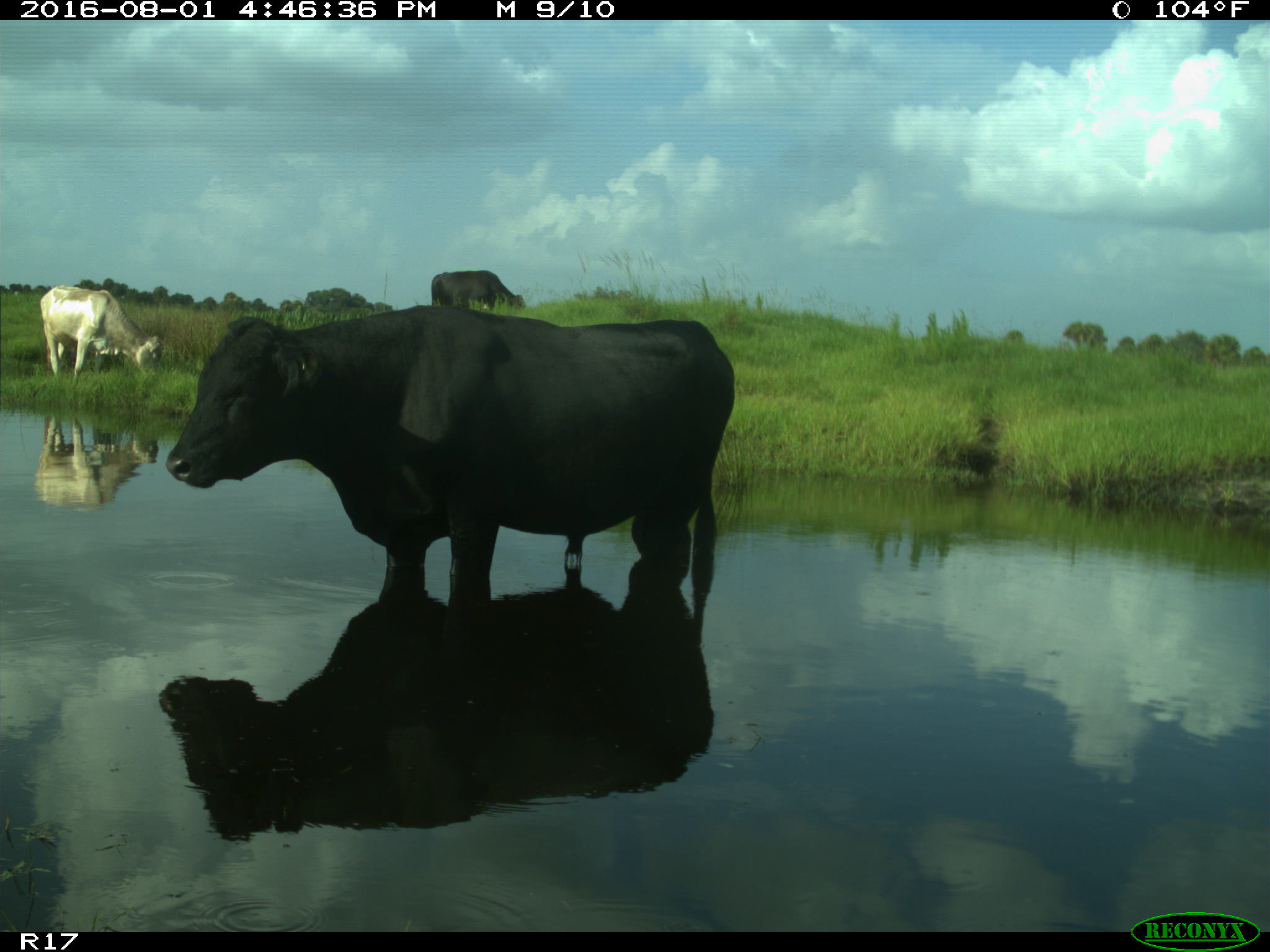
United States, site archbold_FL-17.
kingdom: Animalia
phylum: Chordata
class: Mammalia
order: Artiodactyla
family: Bovidae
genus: Bos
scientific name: Bos taurus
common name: domestic cow